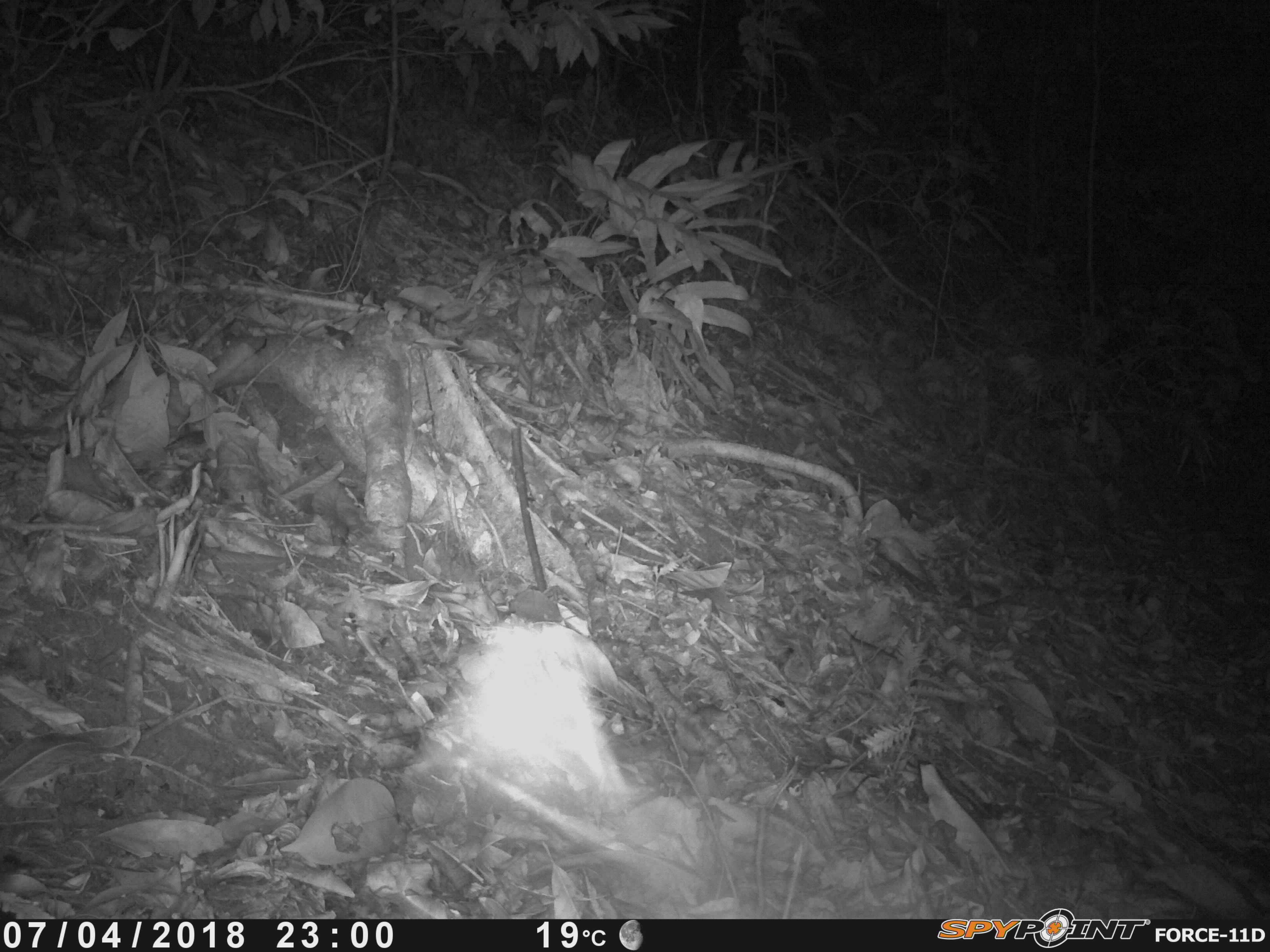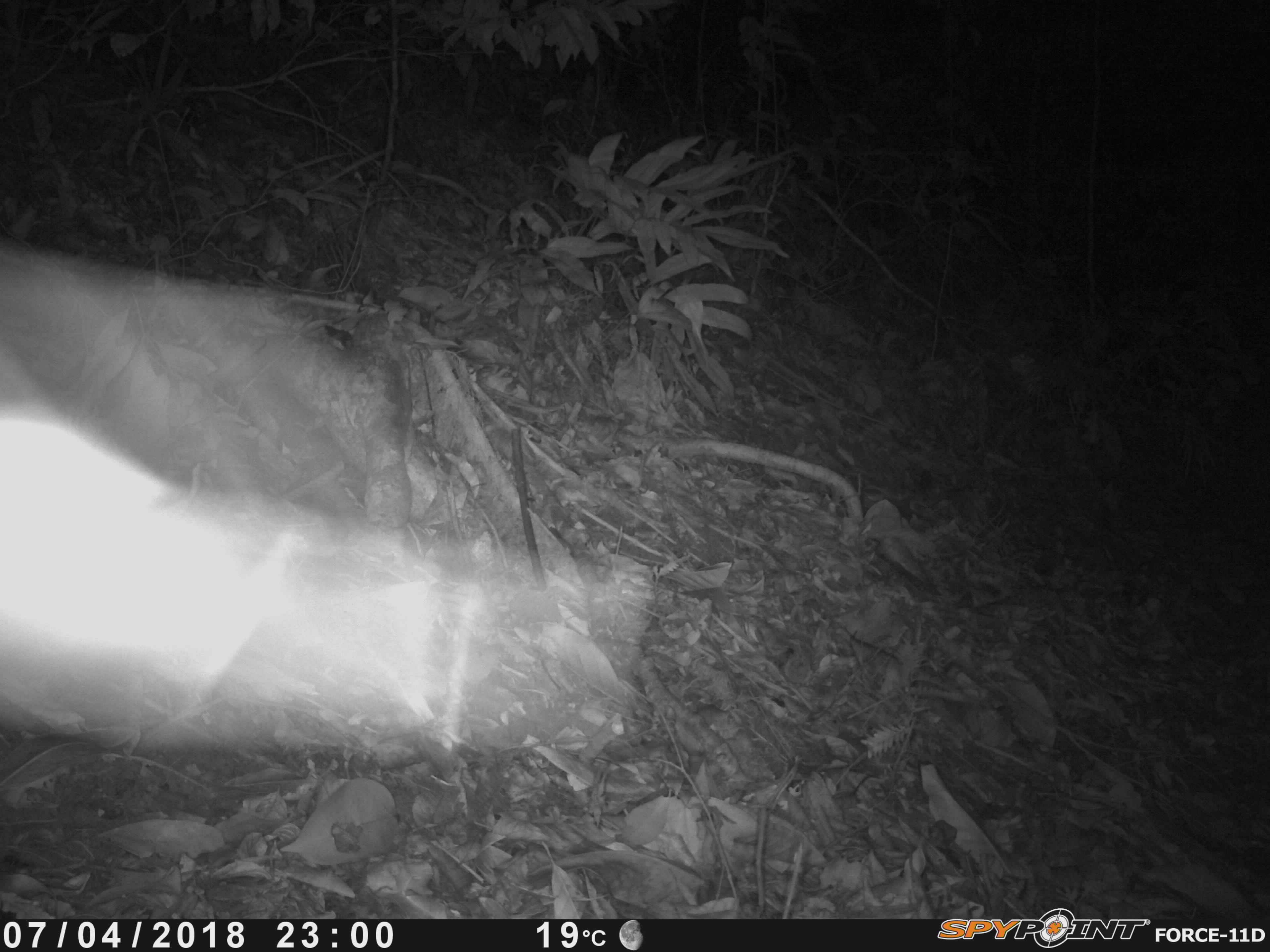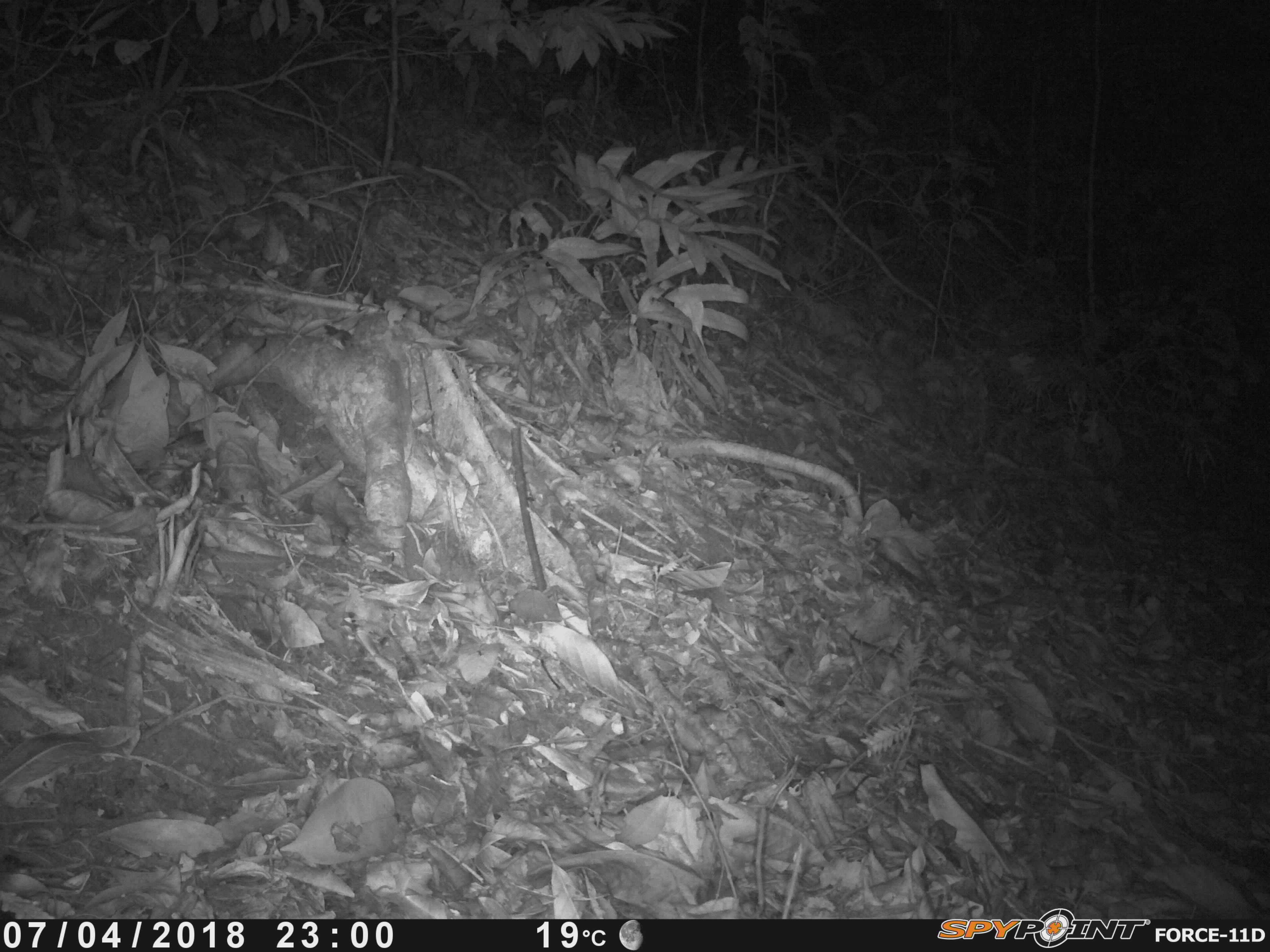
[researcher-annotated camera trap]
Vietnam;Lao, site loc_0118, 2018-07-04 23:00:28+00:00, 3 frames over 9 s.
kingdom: Animalia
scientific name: Animalia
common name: animal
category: unidentified animal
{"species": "unidentified animal (animal) (Animalia)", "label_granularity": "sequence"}